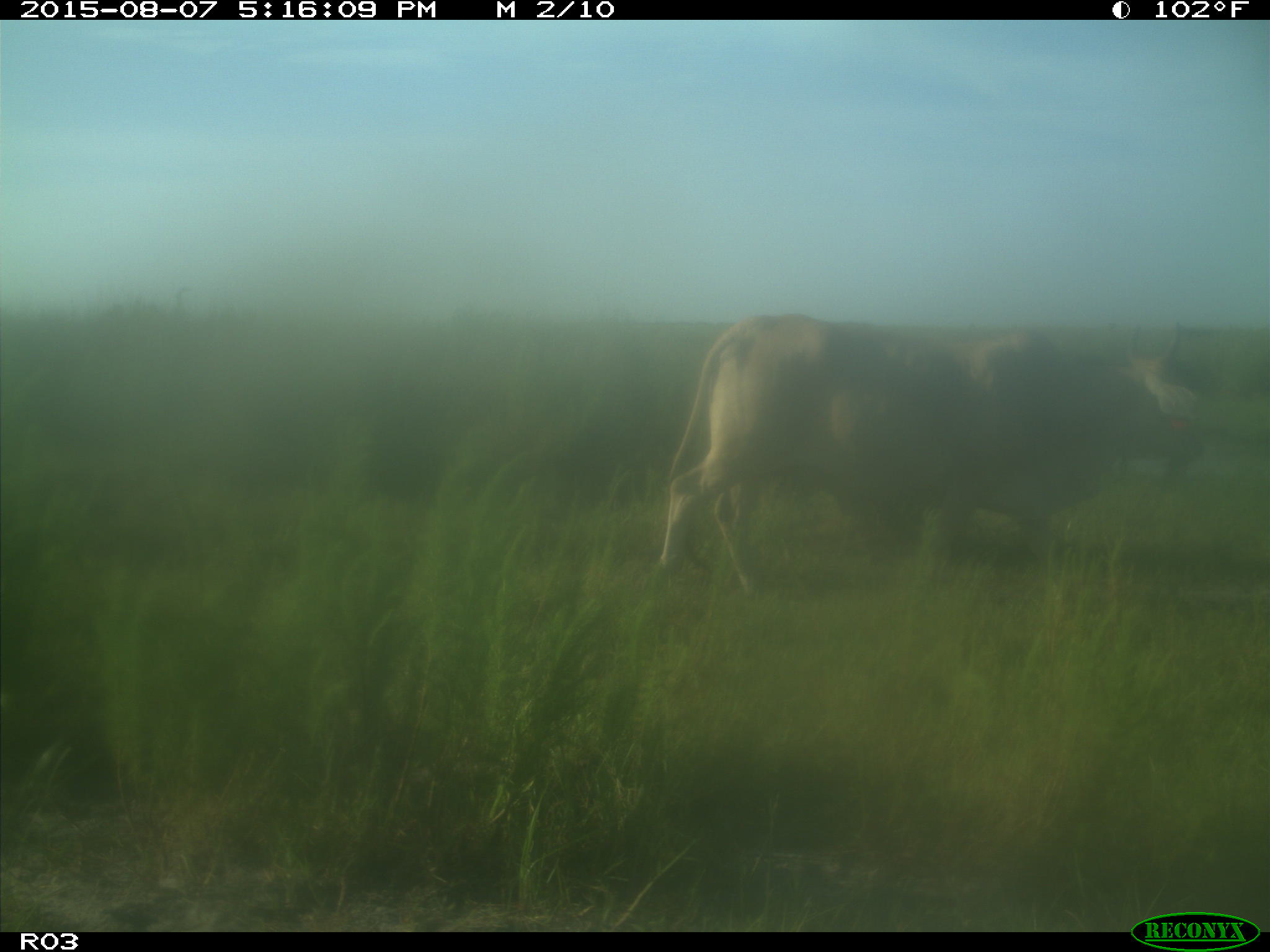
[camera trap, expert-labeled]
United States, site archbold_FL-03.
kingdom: Animalia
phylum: Chordata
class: Mammalia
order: Artiodactyla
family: Bovidae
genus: Bos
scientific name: Bos taurus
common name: domestic cow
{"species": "Bos taurus (domestic cow)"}